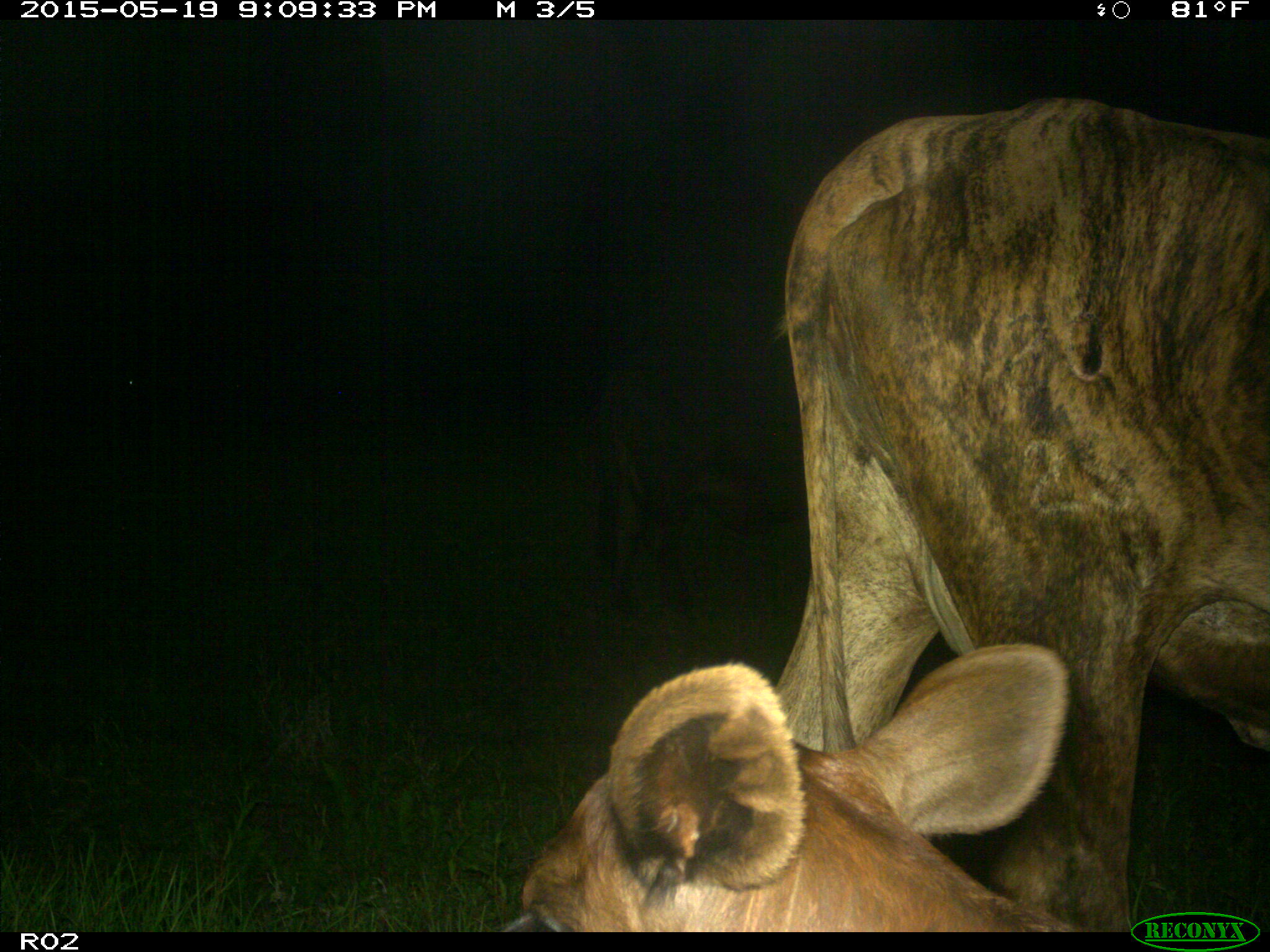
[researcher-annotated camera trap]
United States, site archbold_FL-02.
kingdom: Animalia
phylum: Chordata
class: Mammalia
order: Artiodactyla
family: Bovidae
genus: Bos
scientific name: Bos taurus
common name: domestic cow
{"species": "Bos taurus (domestic cow)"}